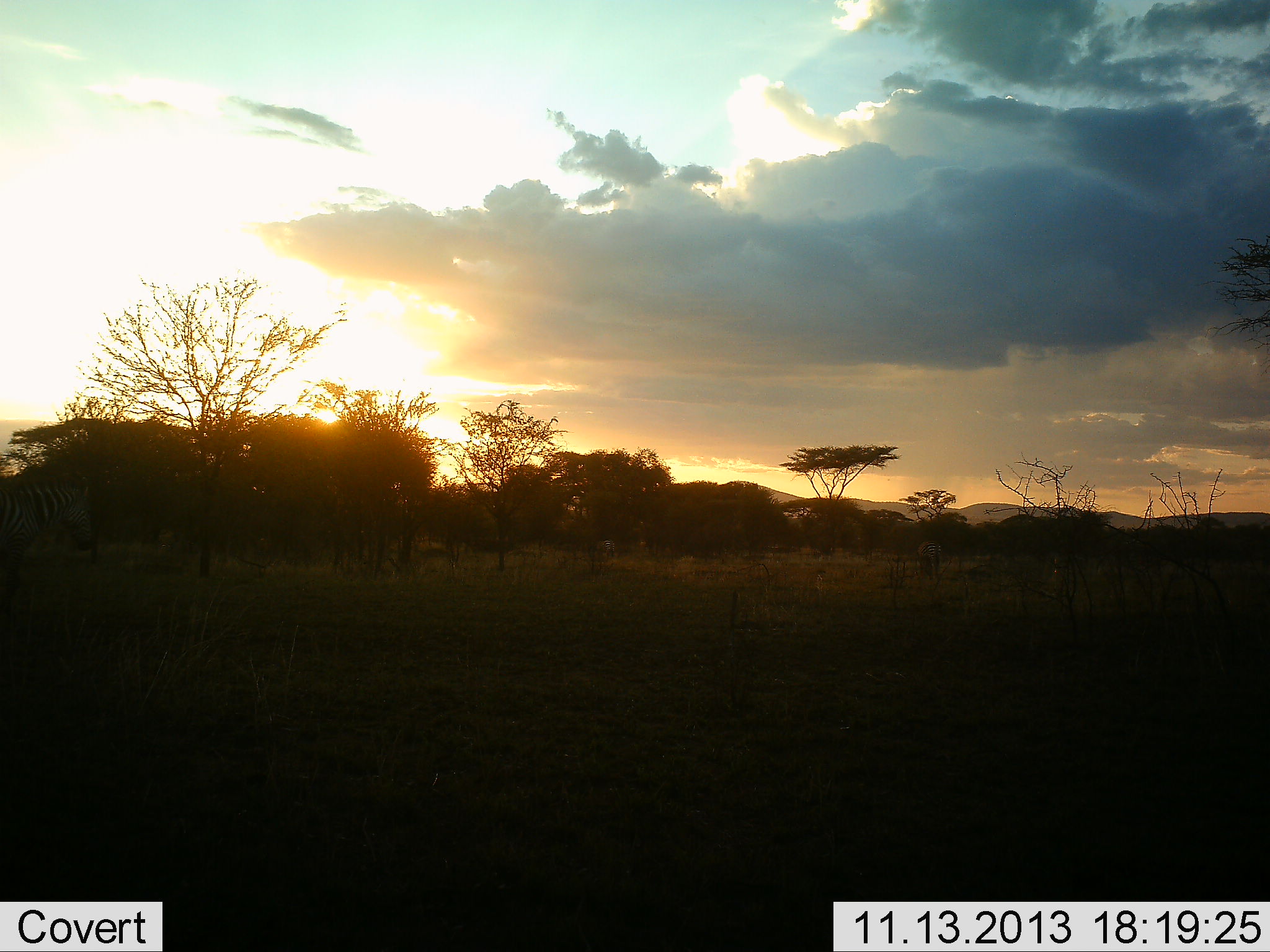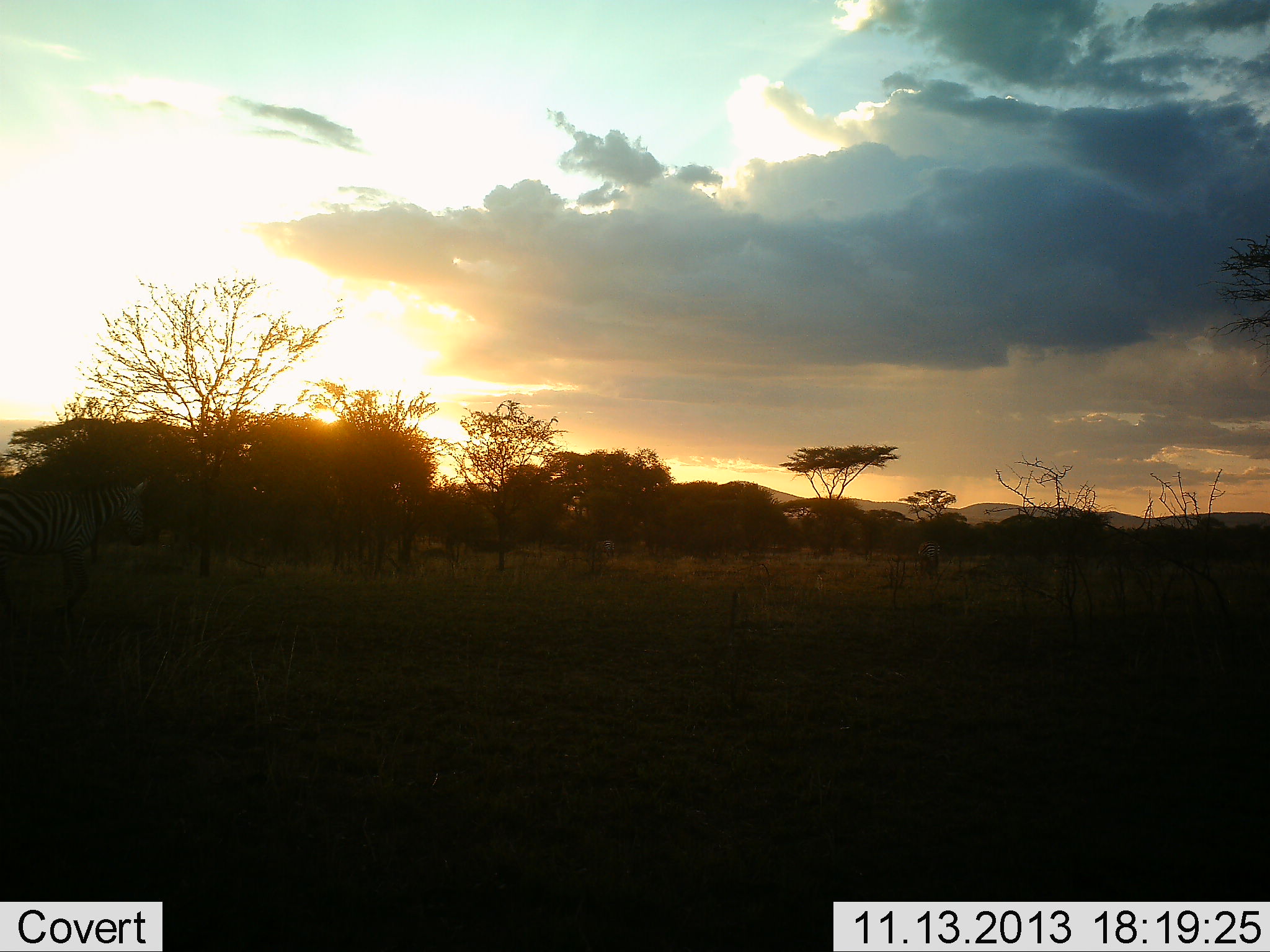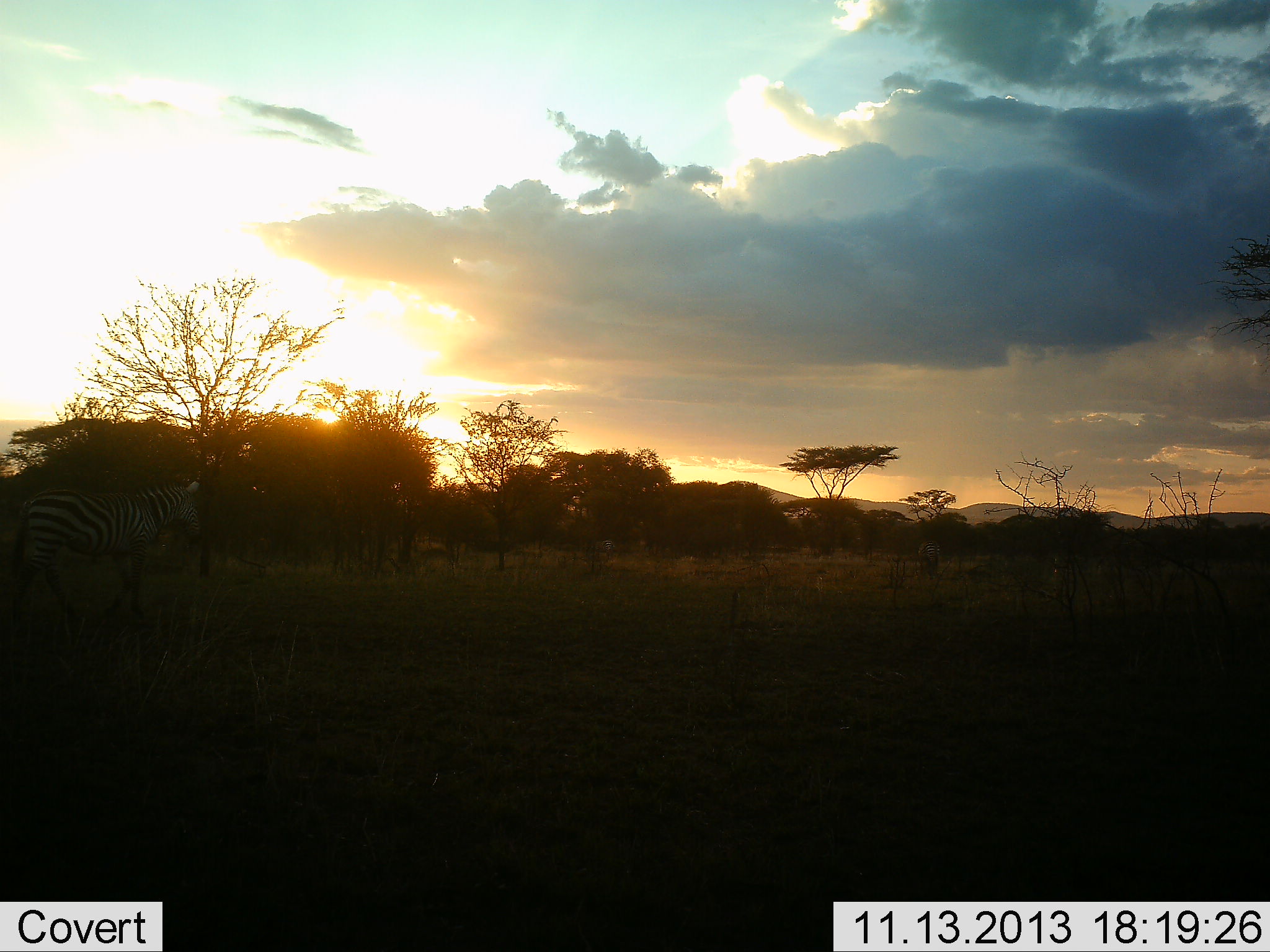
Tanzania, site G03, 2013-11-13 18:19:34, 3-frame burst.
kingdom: Animalia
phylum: Chordata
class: Mammalia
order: Perissodactyla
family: Equidae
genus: Equus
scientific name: Equus quagga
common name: plains zebra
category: zebra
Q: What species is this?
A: Zebra (plains zebra) (Equus quagga).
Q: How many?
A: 1.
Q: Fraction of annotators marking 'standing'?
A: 30%.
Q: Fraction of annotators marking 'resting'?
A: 0%.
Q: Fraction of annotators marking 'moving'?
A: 90%.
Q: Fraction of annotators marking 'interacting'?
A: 0%.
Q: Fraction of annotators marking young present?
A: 0%.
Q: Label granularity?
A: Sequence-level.